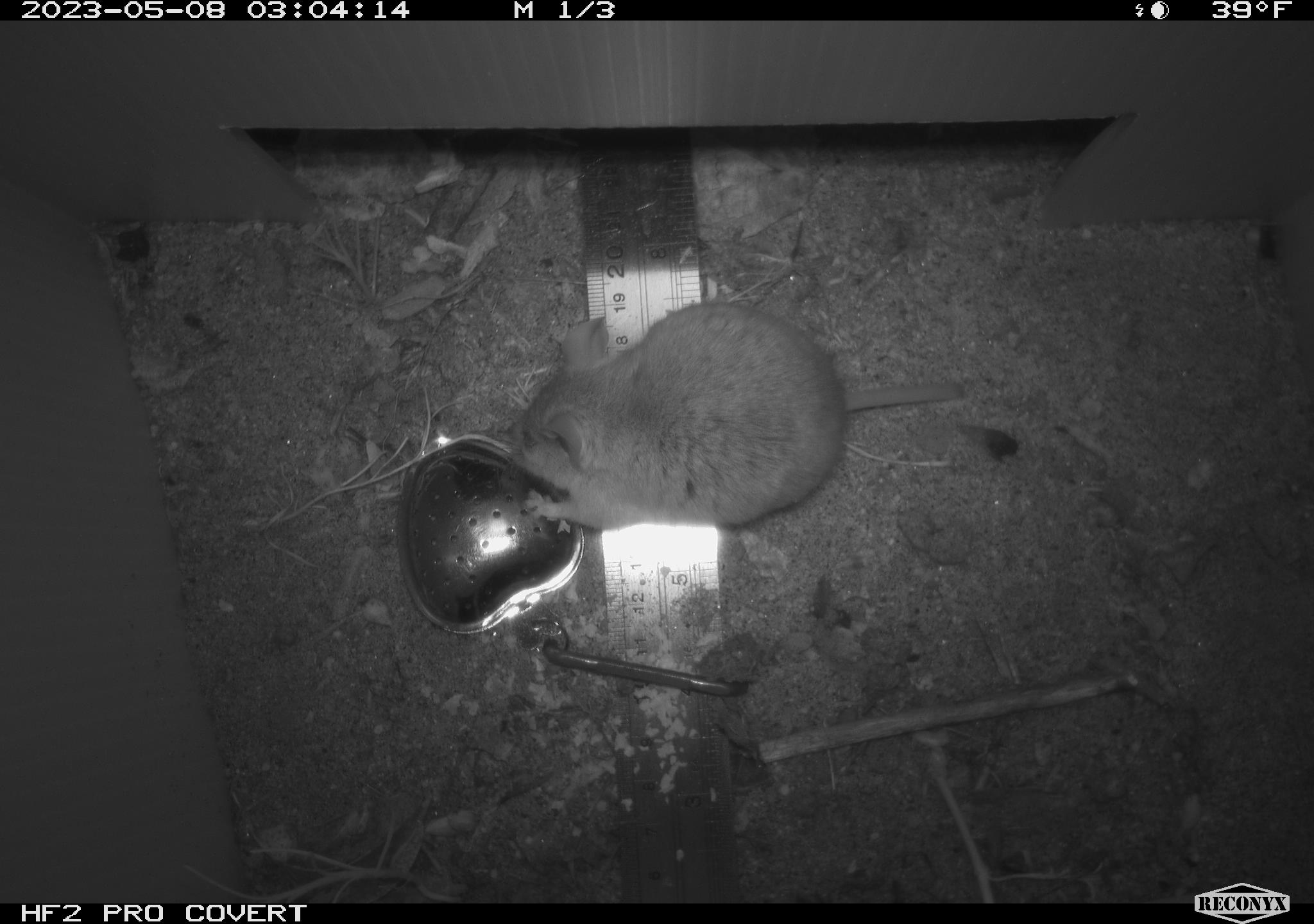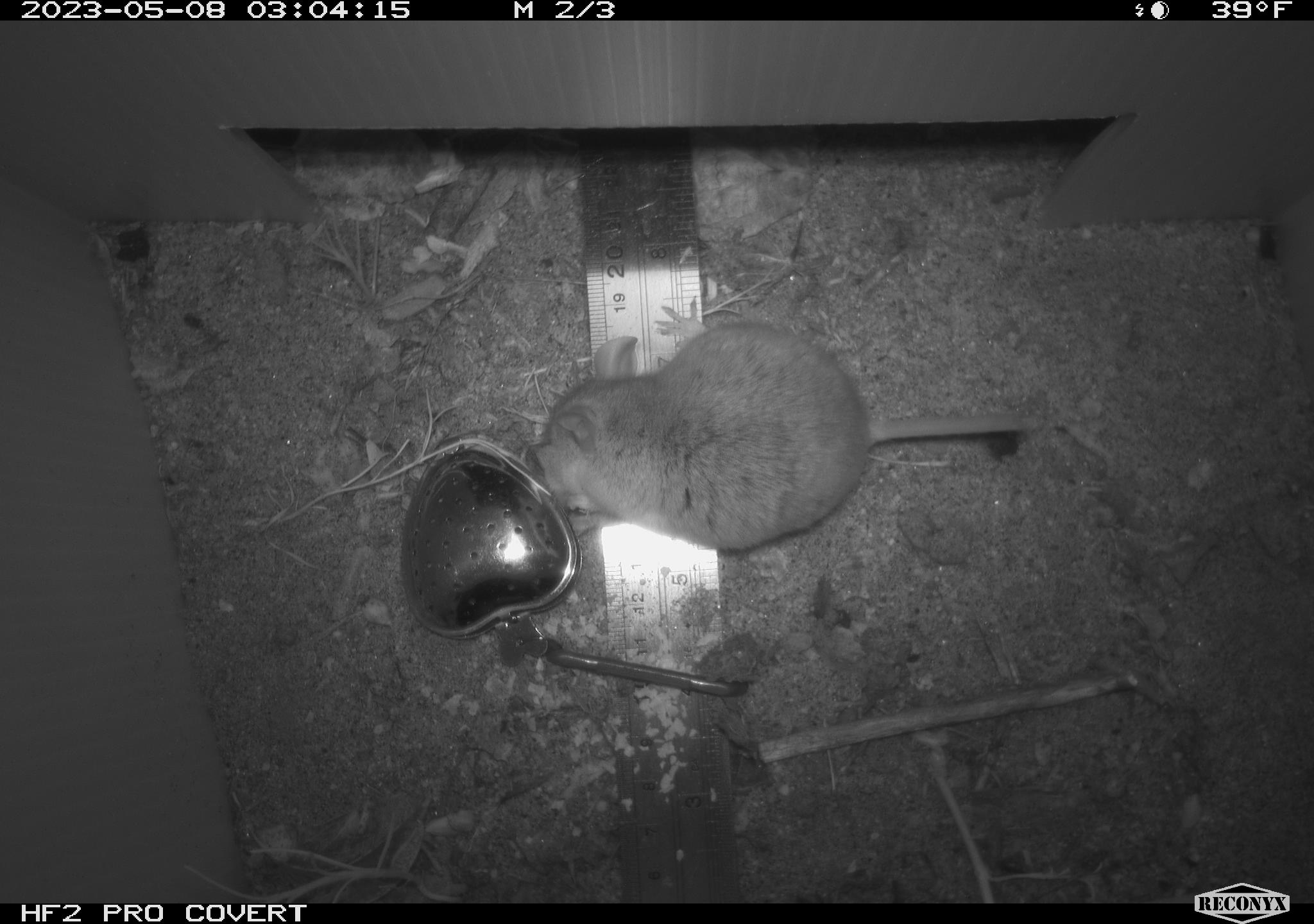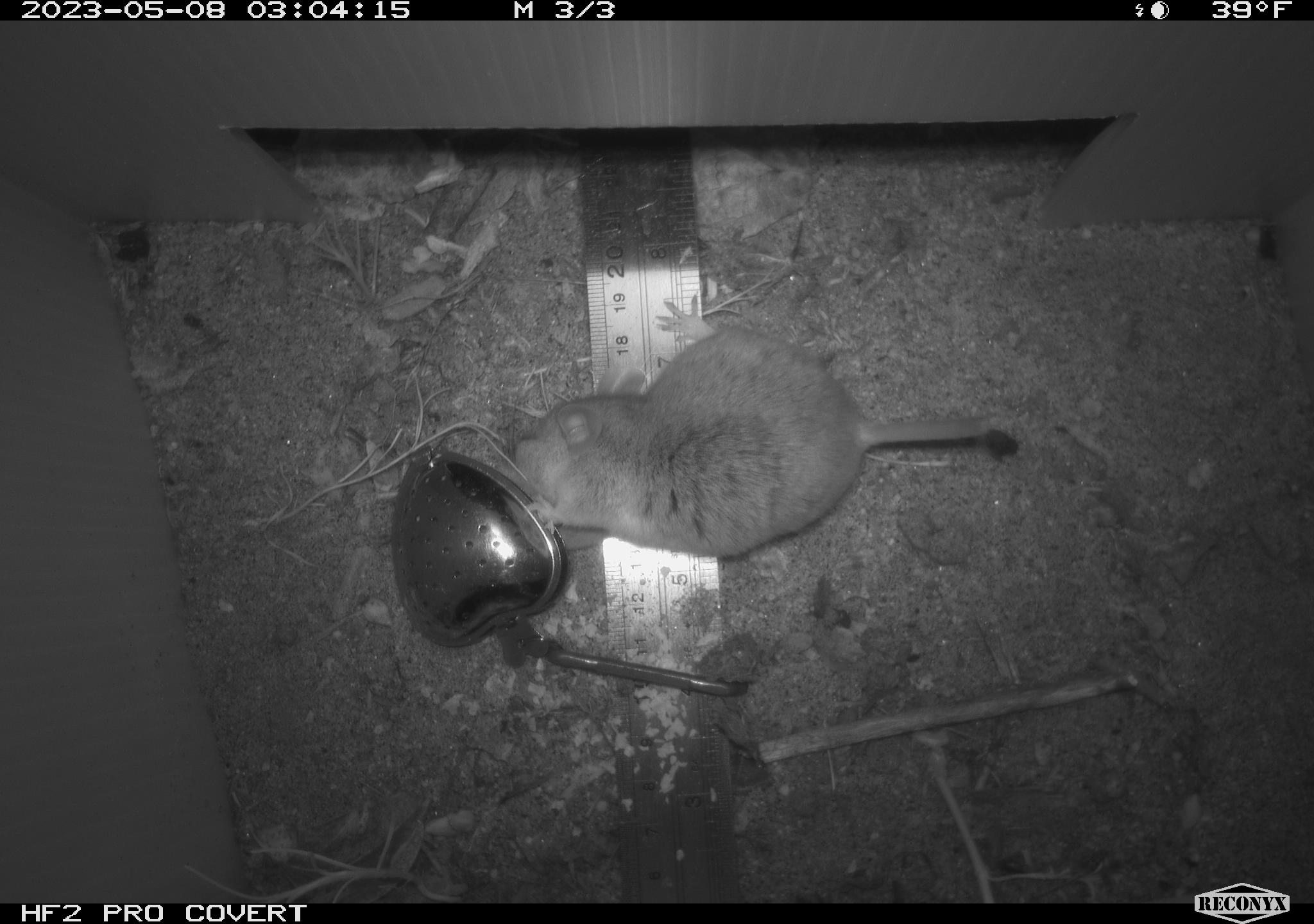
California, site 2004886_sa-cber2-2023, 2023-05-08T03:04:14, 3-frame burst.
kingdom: Animalia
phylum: Chordata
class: Mammalia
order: Rodentia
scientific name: Rodentia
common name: mouse species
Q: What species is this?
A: Mouse species (Rodentia).